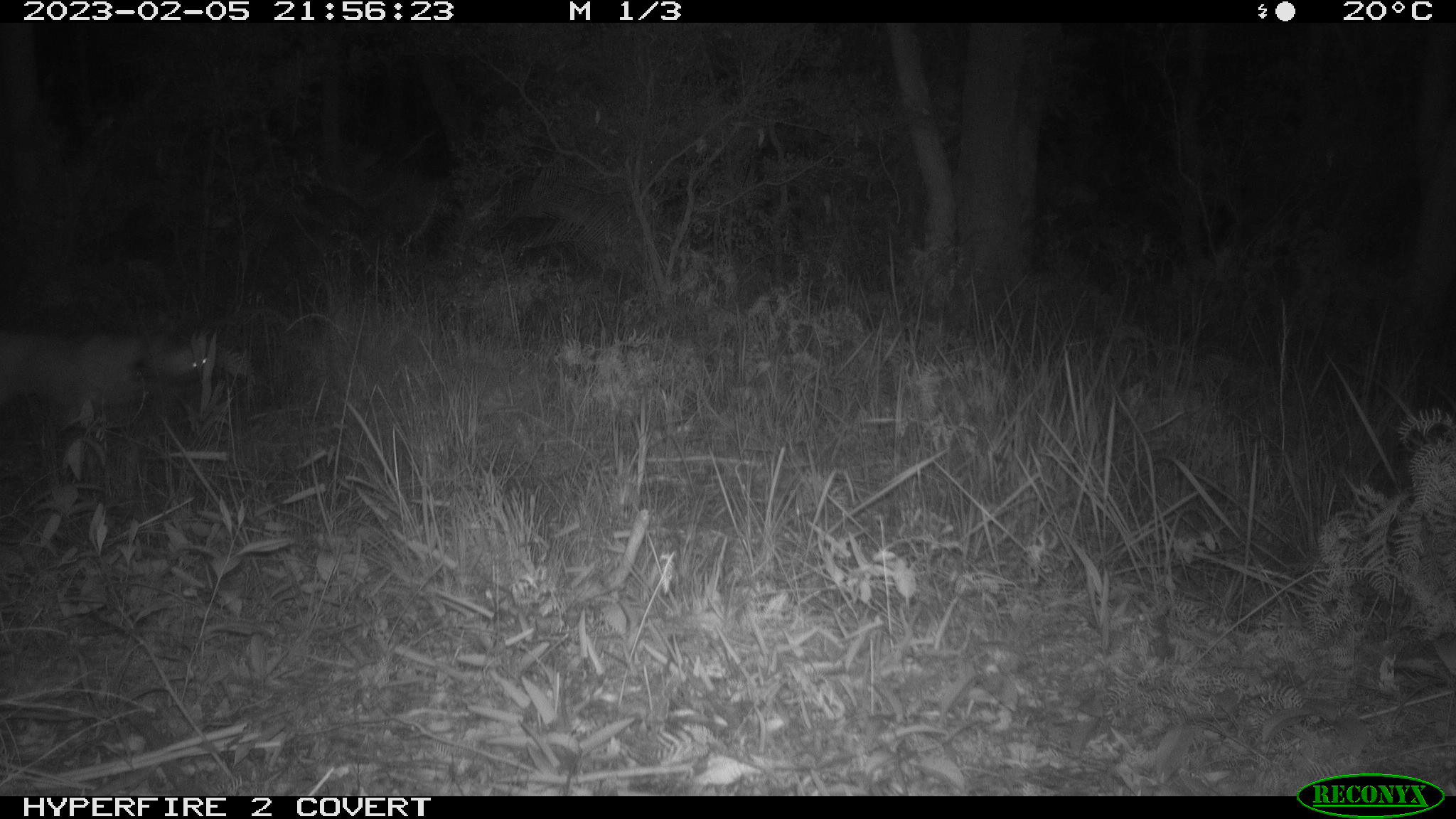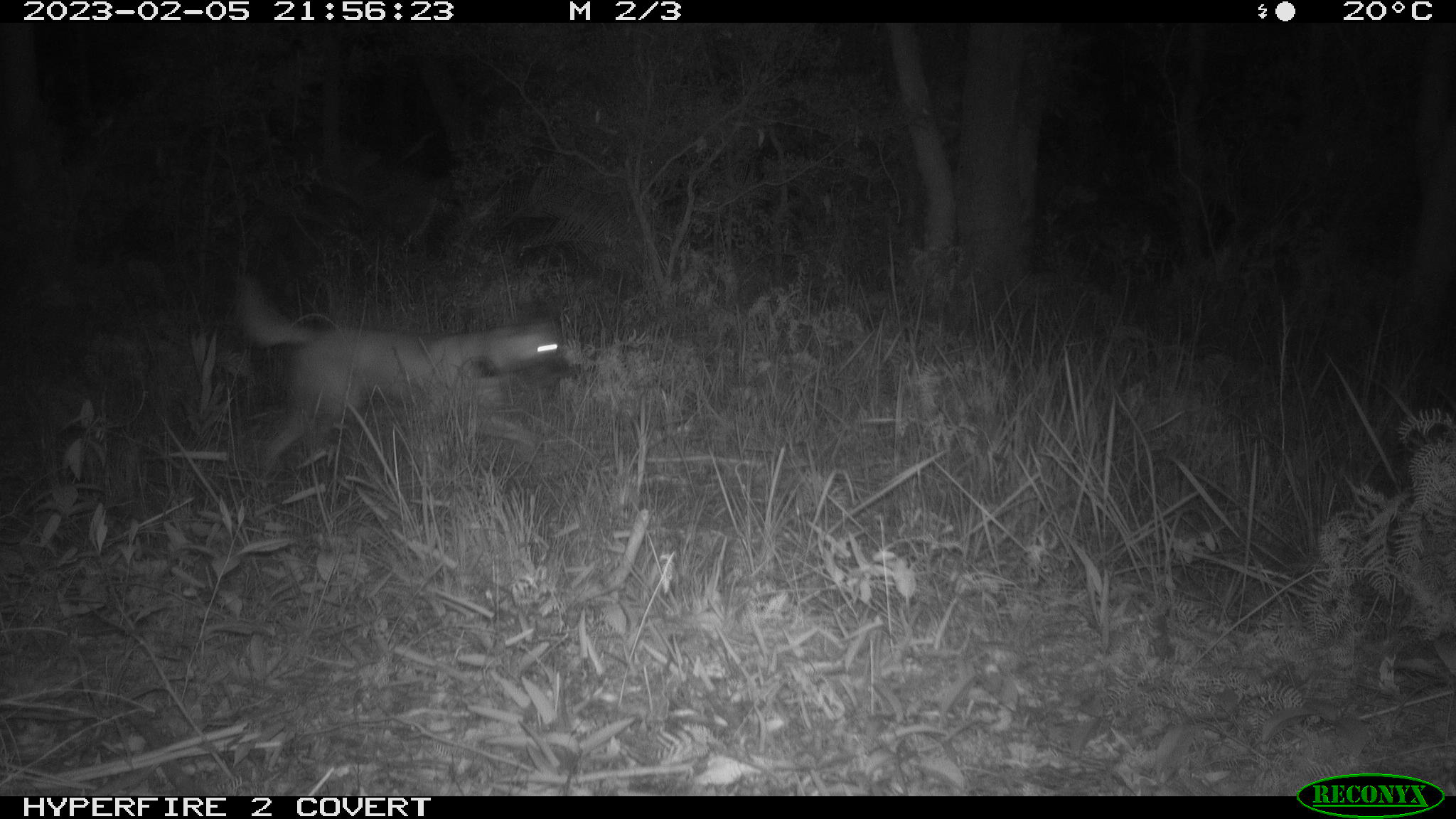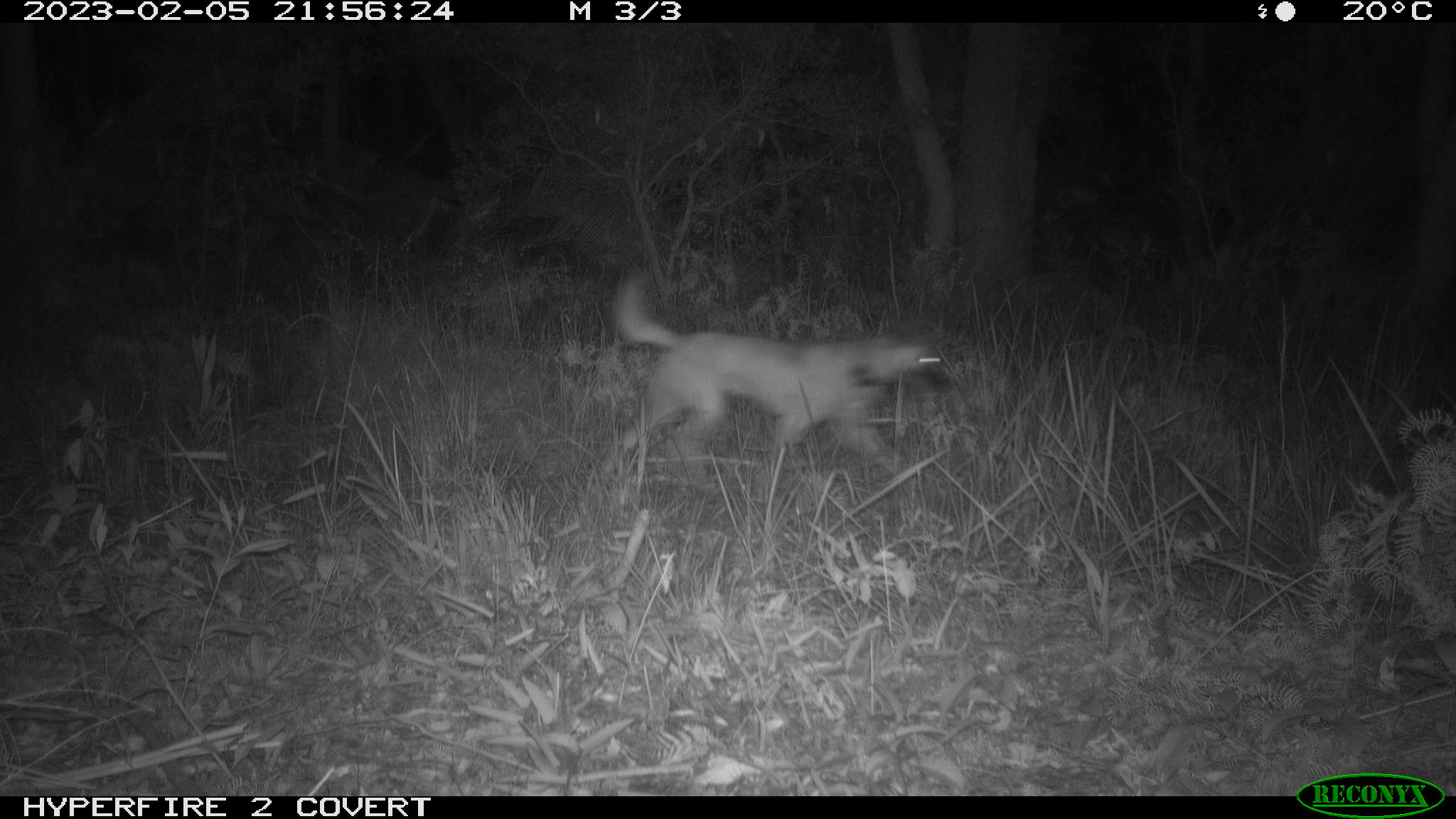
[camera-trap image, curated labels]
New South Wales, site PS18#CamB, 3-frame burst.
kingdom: Animalia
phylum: Chordata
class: Mammalia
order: Carnivora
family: Canidae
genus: Canis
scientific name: Canis familiaris dingo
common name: dingo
Dingo (Canis familiaris dingo).